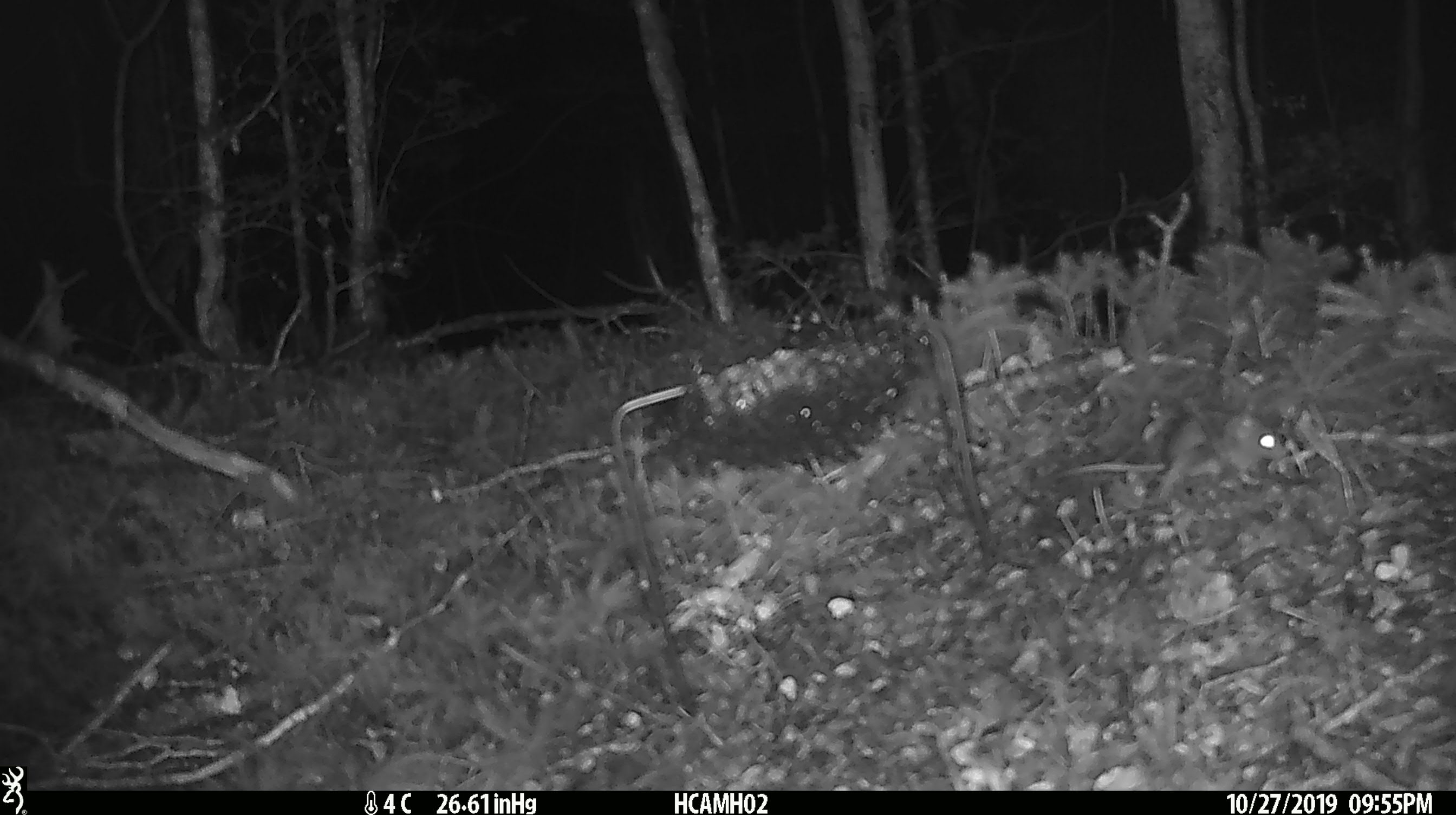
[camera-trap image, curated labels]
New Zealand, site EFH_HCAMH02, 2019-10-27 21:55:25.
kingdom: Animalia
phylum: Chordata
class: Mammalia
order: Rodentia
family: Muridae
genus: Mus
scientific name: Mus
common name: mouse